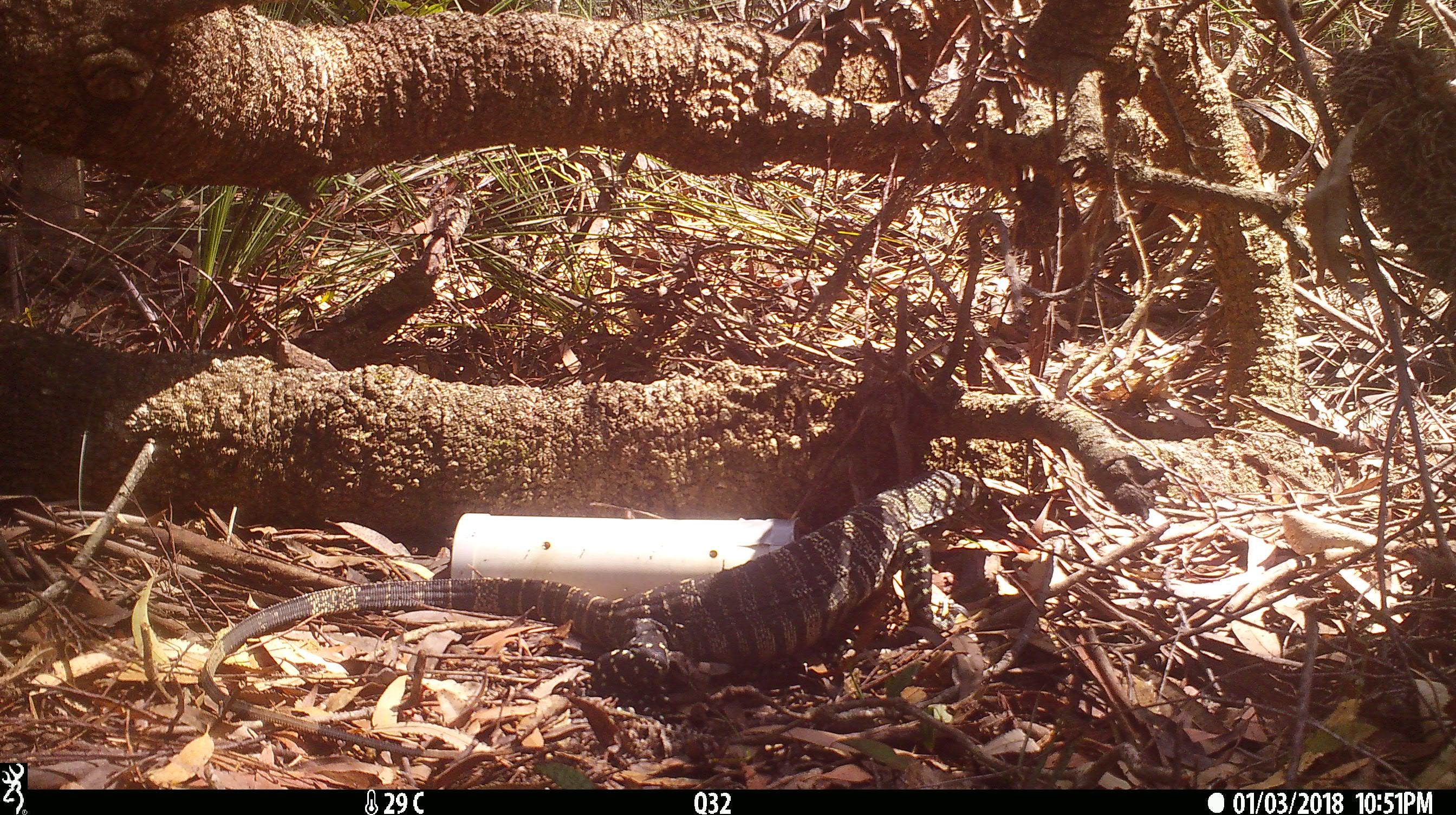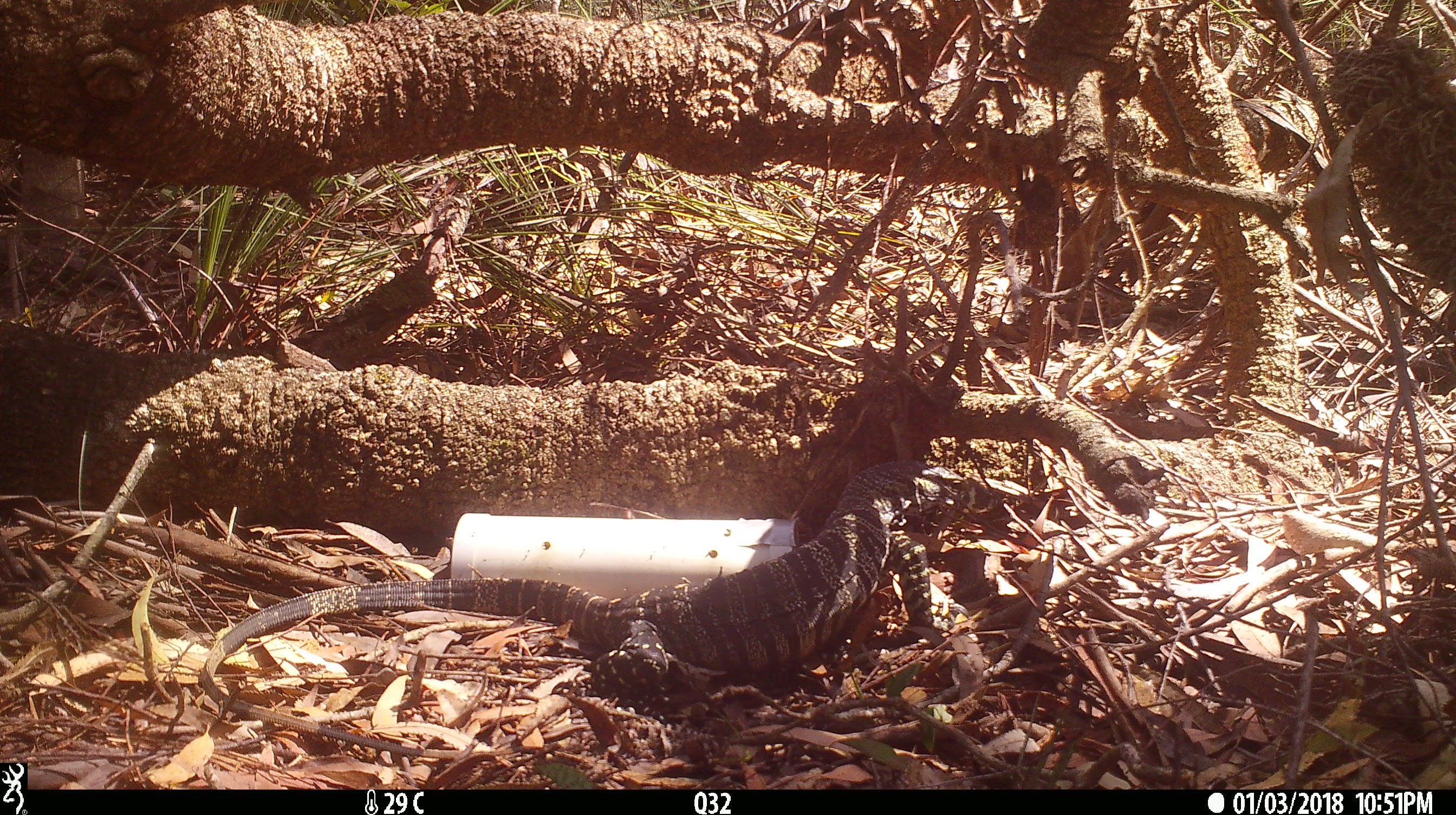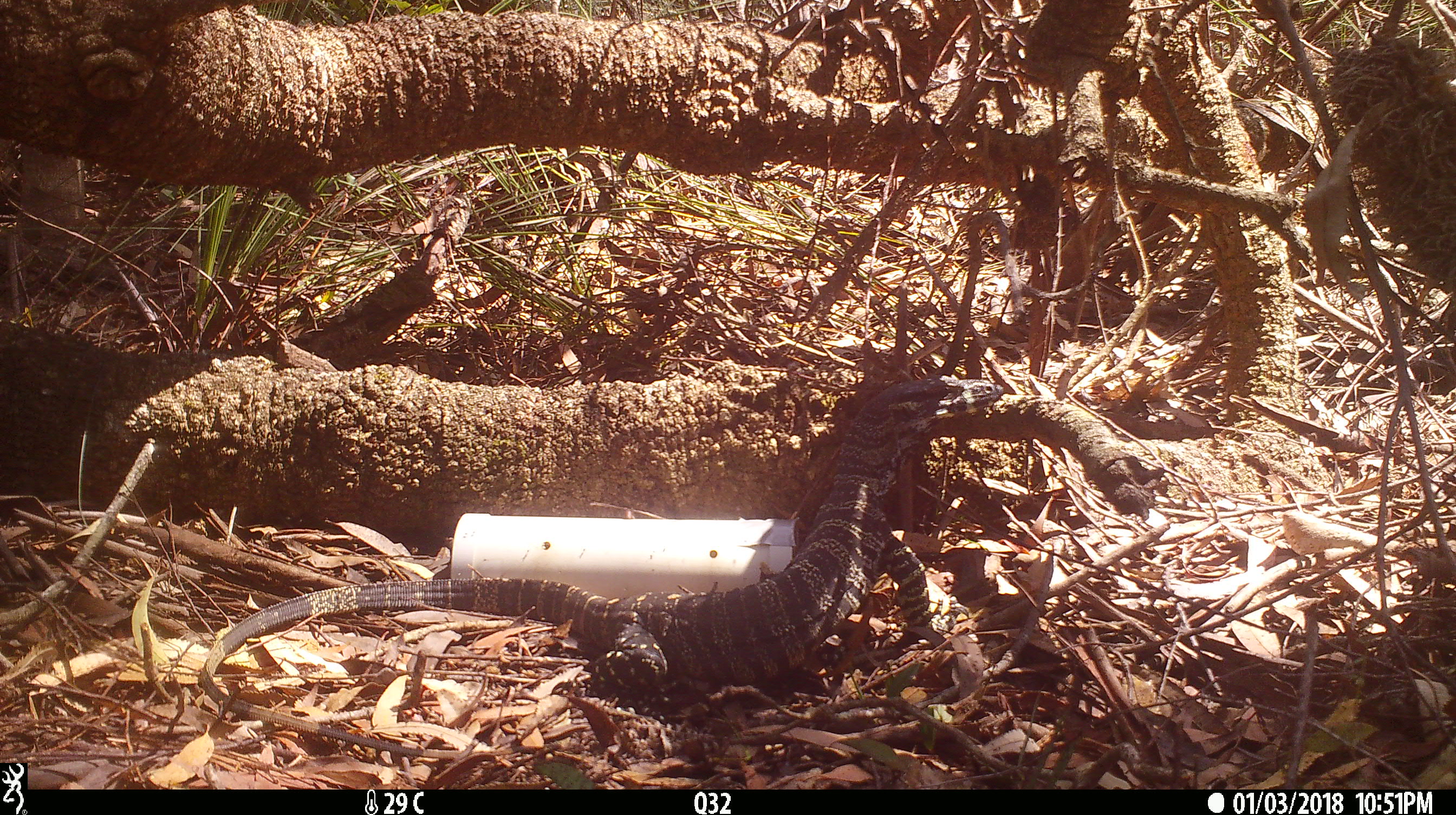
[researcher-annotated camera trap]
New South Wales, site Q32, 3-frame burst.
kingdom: Animalia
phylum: Chordata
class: Reptilia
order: Squamata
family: Varanidae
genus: Varanus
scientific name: Varanus varius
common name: lace monitor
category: goanna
Goanna (lace monitor) (Varanus varius).